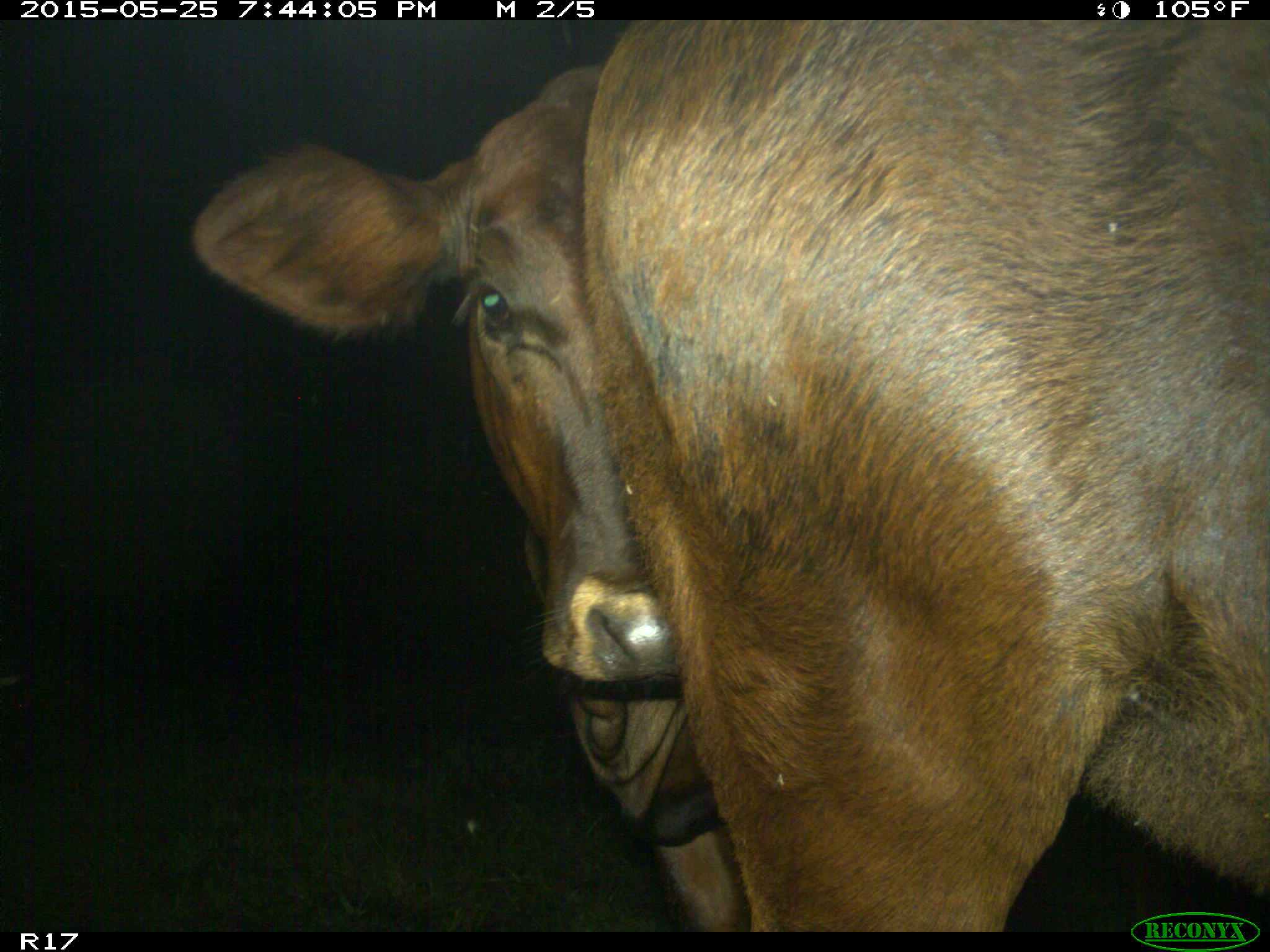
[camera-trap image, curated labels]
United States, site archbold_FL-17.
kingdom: Animalia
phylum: Chordata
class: Mammalia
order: Artiodactyla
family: Bovidae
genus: Bos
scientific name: Bos taurus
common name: domestic cow